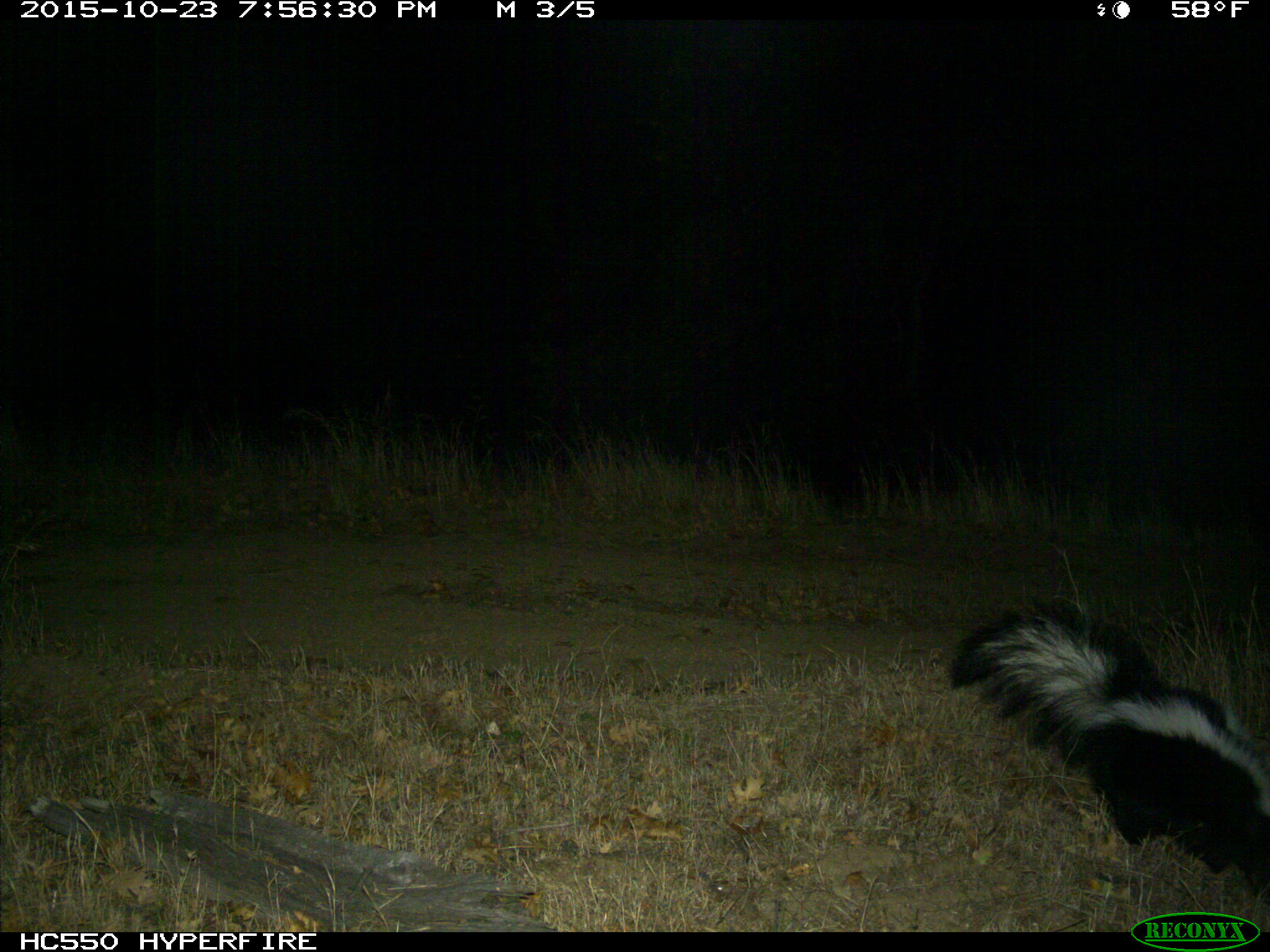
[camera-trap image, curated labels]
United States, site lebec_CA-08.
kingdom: Animalia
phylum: Chordata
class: Mammalia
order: Carnivora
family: Mephitidae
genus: Mephitis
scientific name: Mephitis mephitis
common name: striped skunk